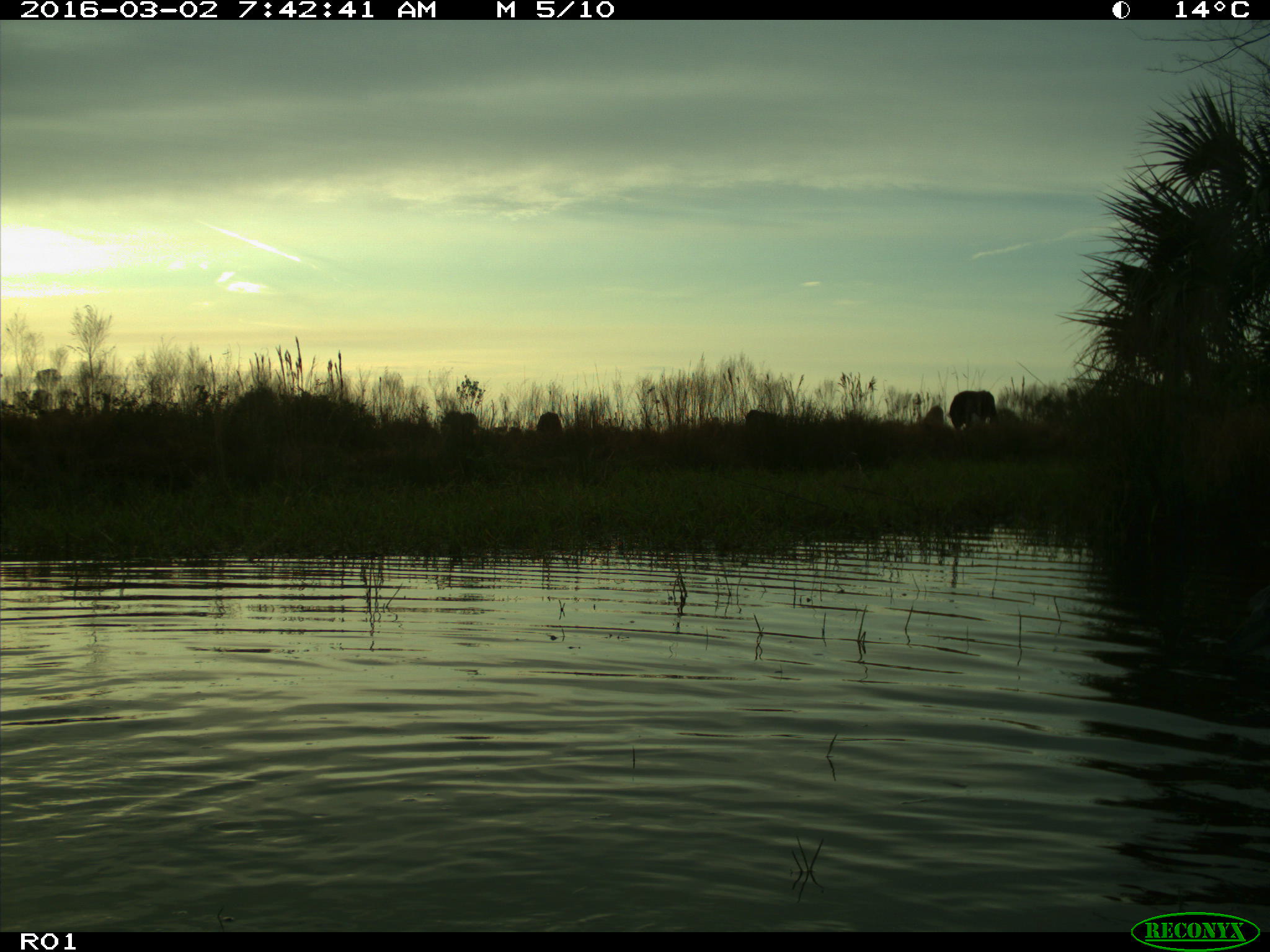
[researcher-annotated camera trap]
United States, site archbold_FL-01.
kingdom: Animalia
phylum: Chordata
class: Mammalia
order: Artiodactyla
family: Bovidae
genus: Bos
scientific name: Bos taurus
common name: domestic cow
Bos taurus (domestic cow).